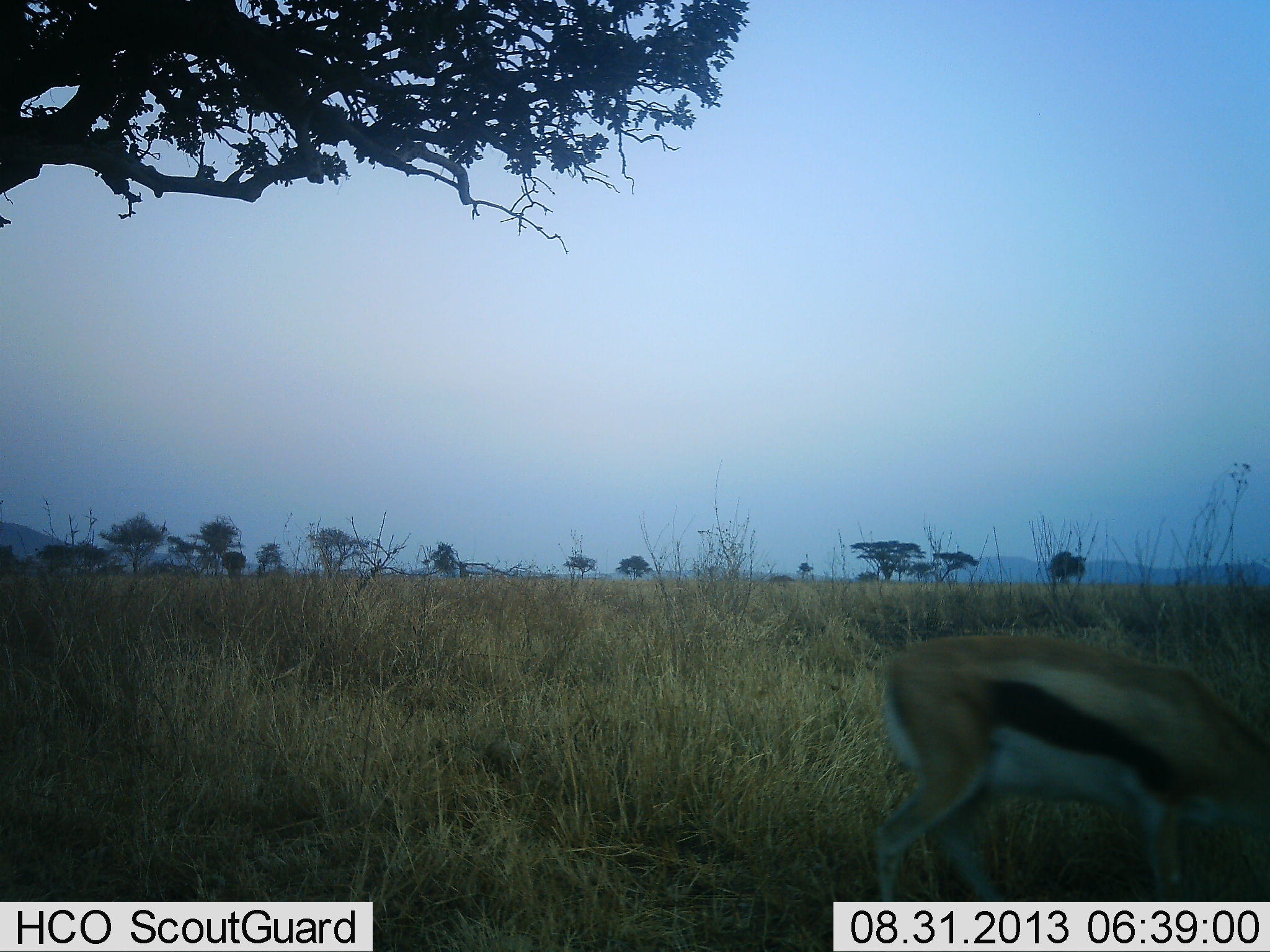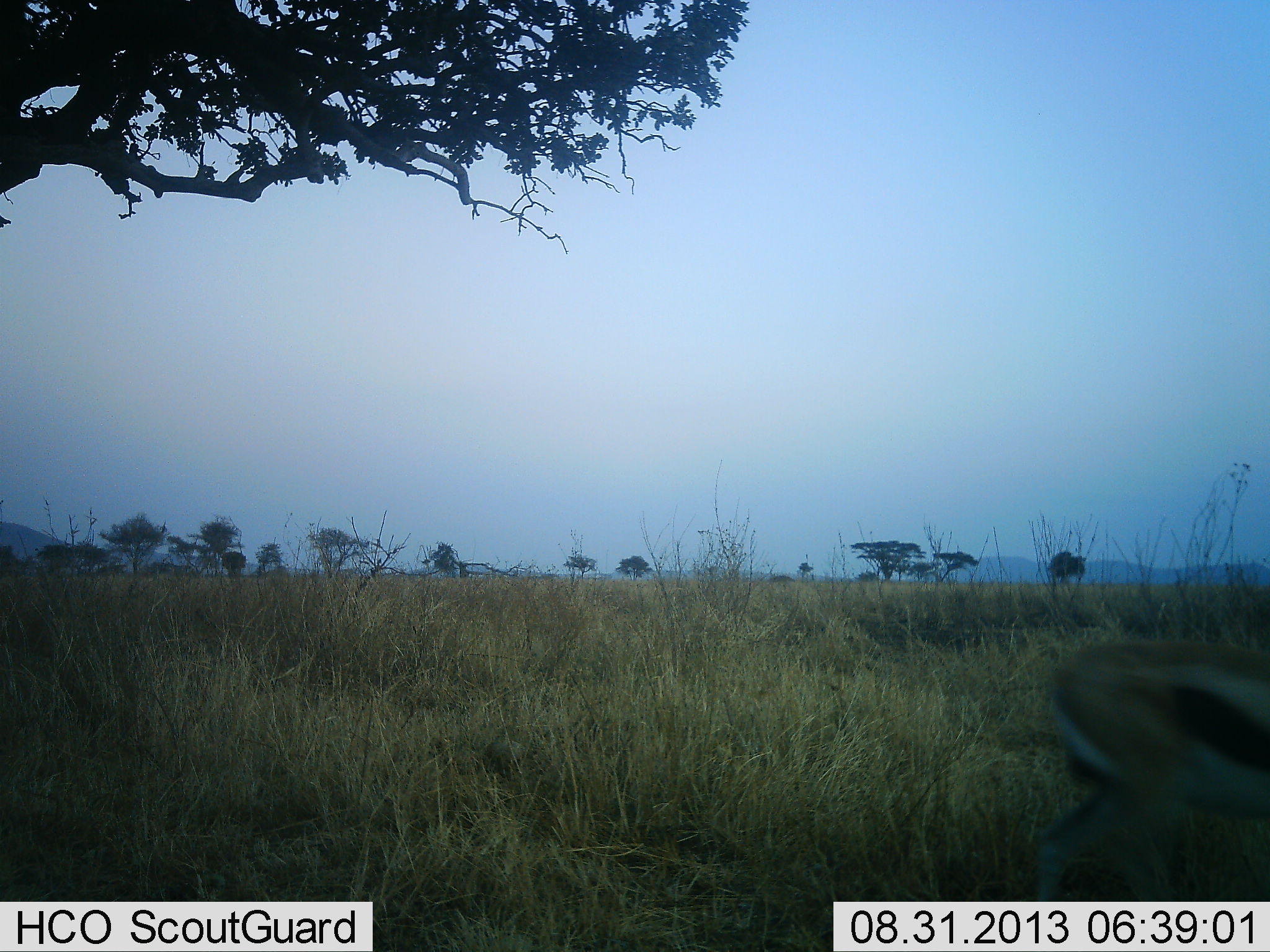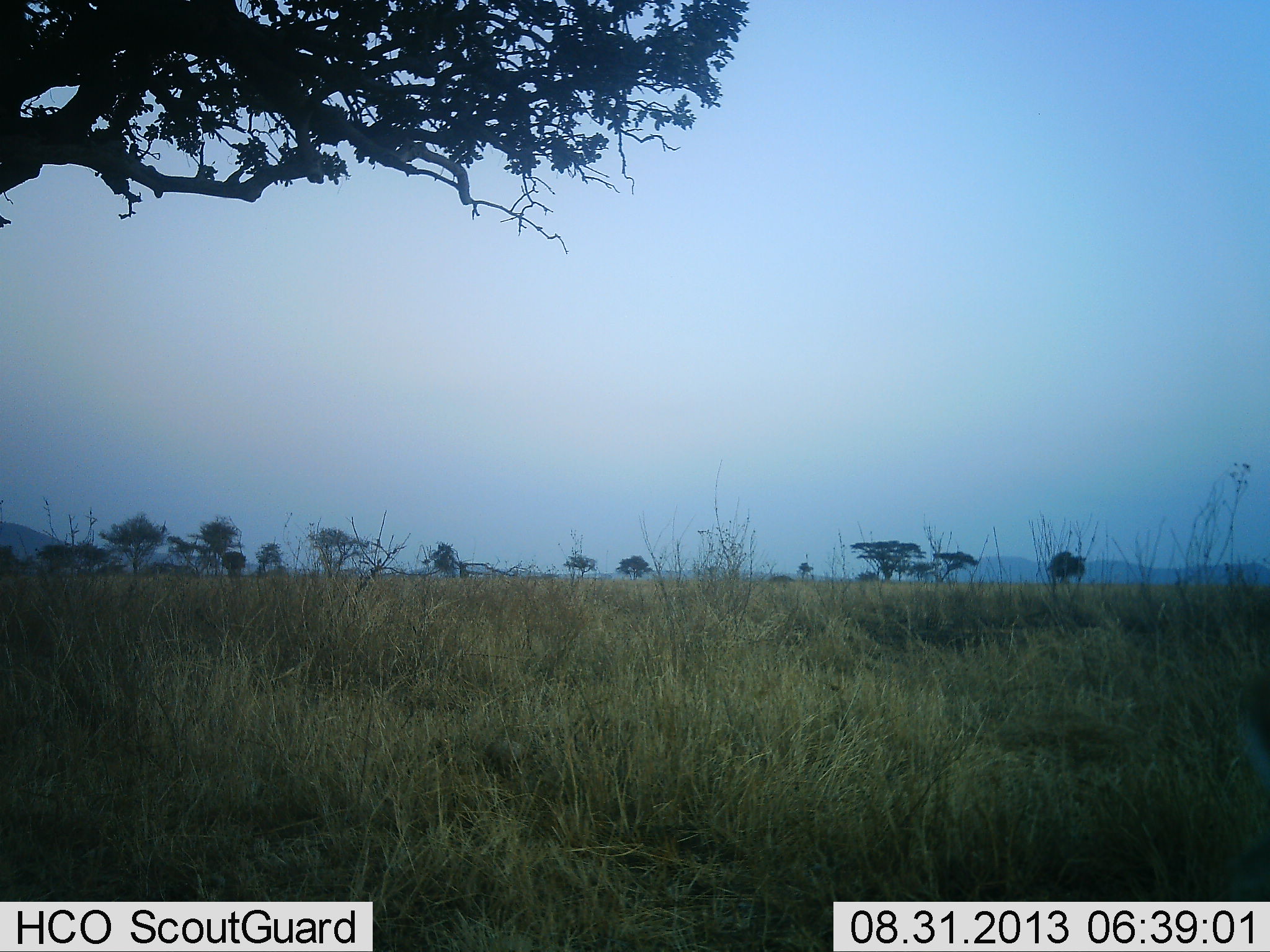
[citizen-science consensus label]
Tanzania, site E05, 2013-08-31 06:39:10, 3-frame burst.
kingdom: Animalia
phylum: Chordata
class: Mammalia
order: Artiodactyla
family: Bovidae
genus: Eudorcas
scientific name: Eudorcas thomsonii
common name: thomson's gazelle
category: gazellethomsons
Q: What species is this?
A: Gazellethomsons (thomson's gazelle) (Eudorcas thomsonii).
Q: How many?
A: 1.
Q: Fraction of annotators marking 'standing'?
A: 0%.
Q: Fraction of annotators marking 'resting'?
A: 0%.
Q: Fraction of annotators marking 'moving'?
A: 90%.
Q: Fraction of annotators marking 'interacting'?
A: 0%.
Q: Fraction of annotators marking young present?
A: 0%.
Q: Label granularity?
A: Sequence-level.